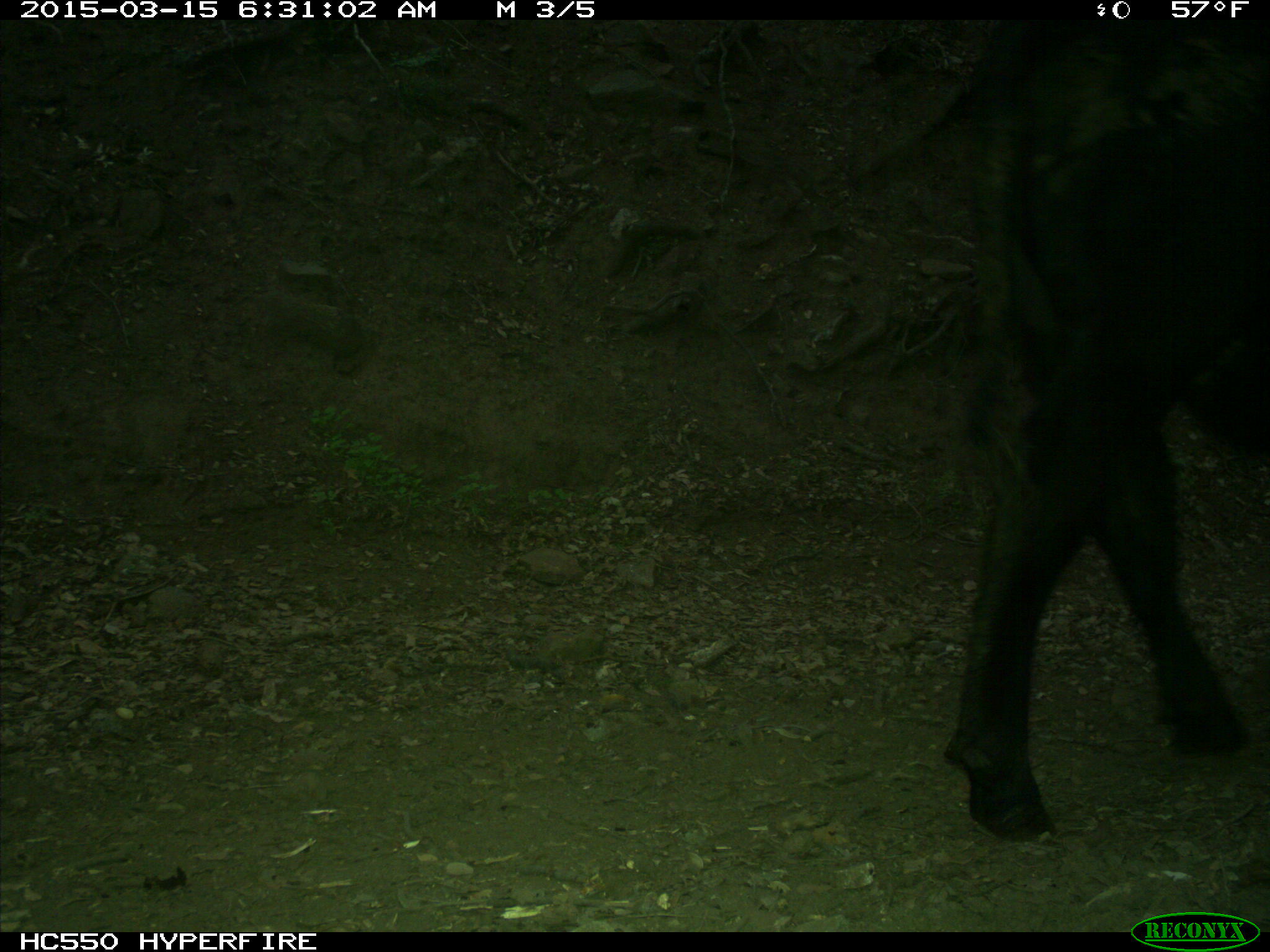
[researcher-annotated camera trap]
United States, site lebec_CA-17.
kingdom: Animalia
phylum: Chordata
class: Mammalia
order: Artiodactyla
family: Bovidae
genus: Bos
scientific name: Bos taurus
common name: domestic cow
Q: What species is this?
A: Bos taurus (domestic cow).